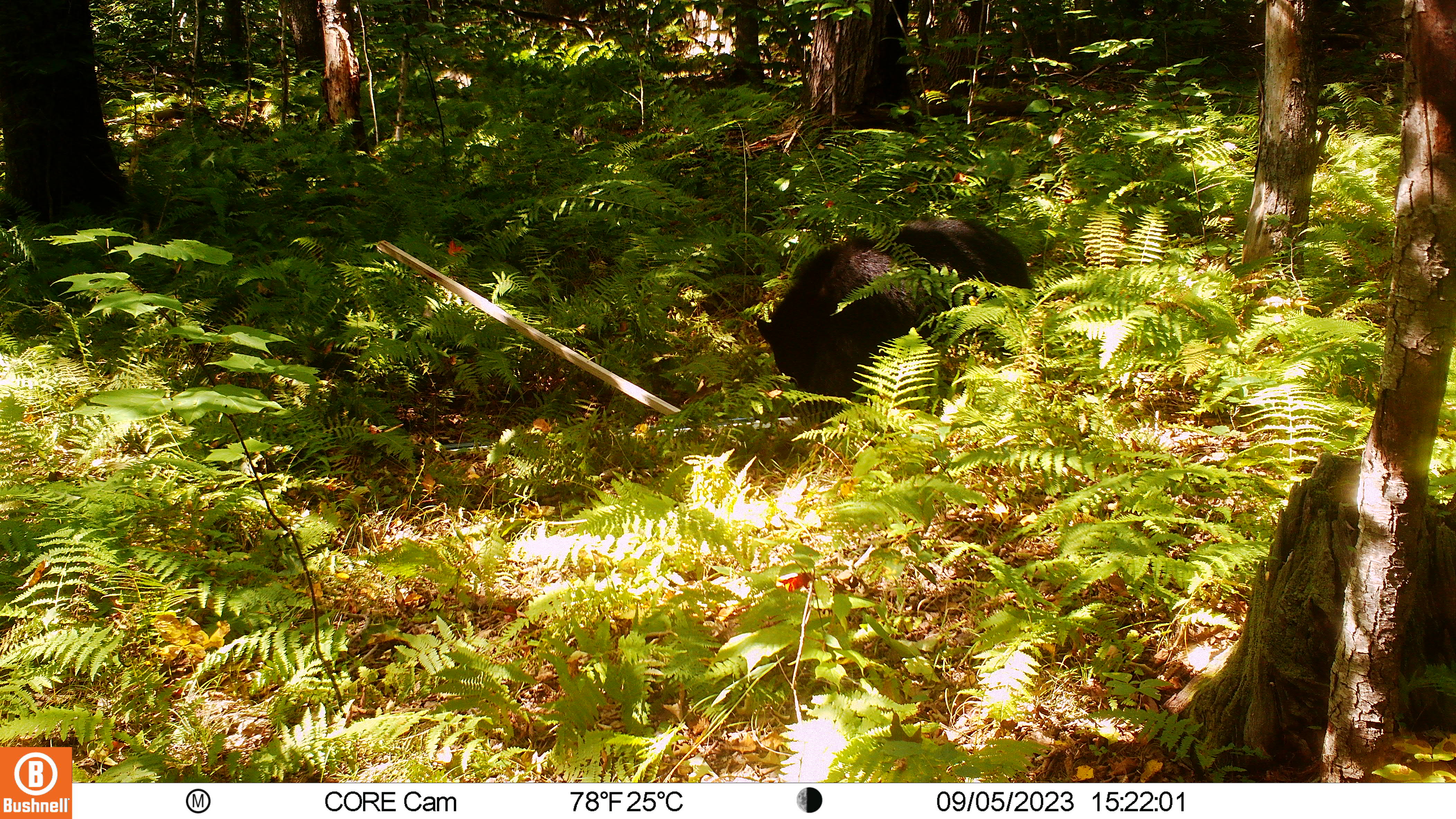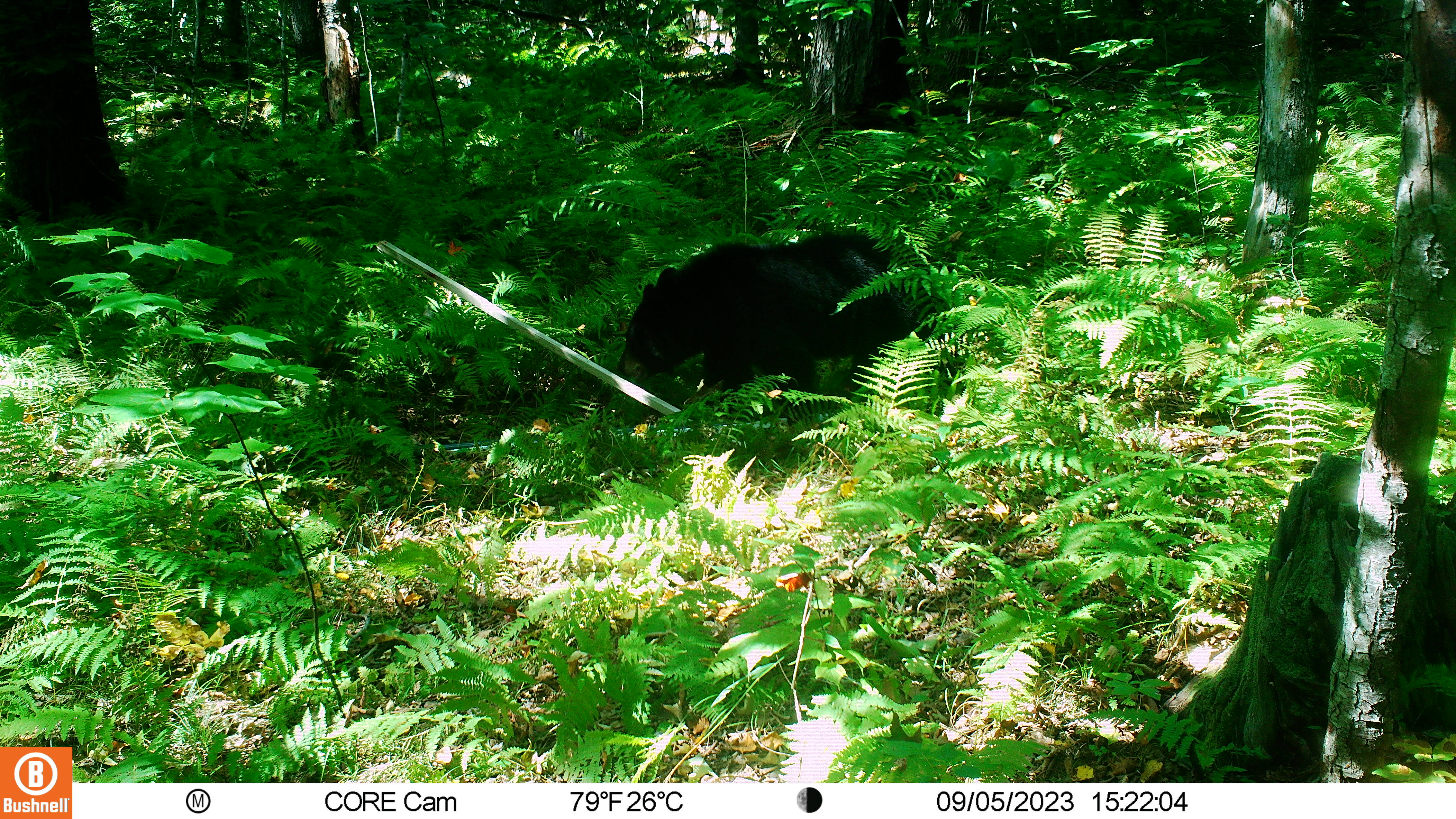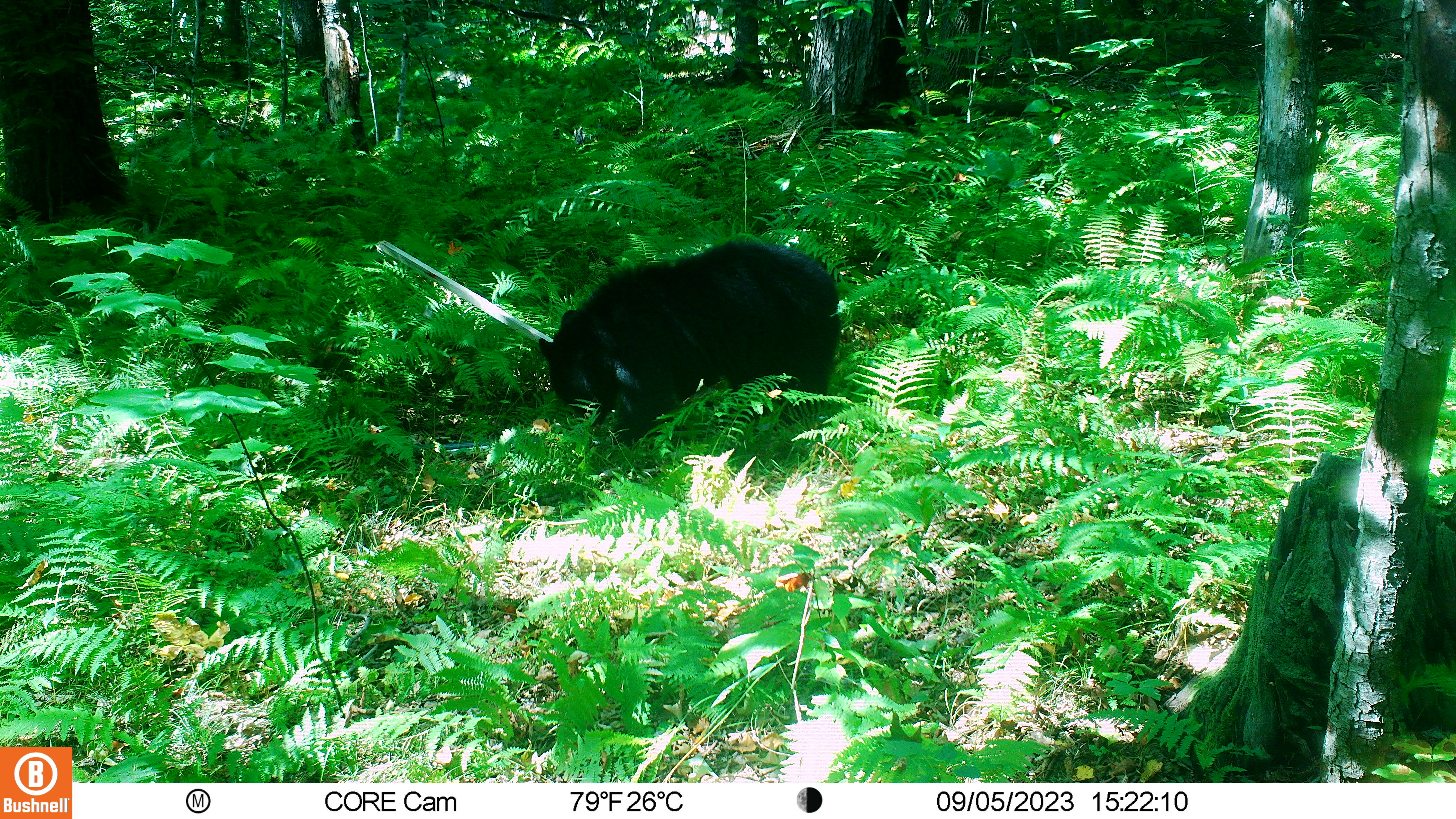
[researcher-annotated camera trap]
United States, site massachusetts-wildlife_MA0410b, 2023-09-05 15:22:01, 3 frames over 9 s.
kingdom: Animalia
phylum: Chordata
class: Mammalia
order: Carnivora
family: Ursidae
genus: Ursus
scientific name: Ursus americanus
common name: black bear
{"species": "black bear (Ursus americanus)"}